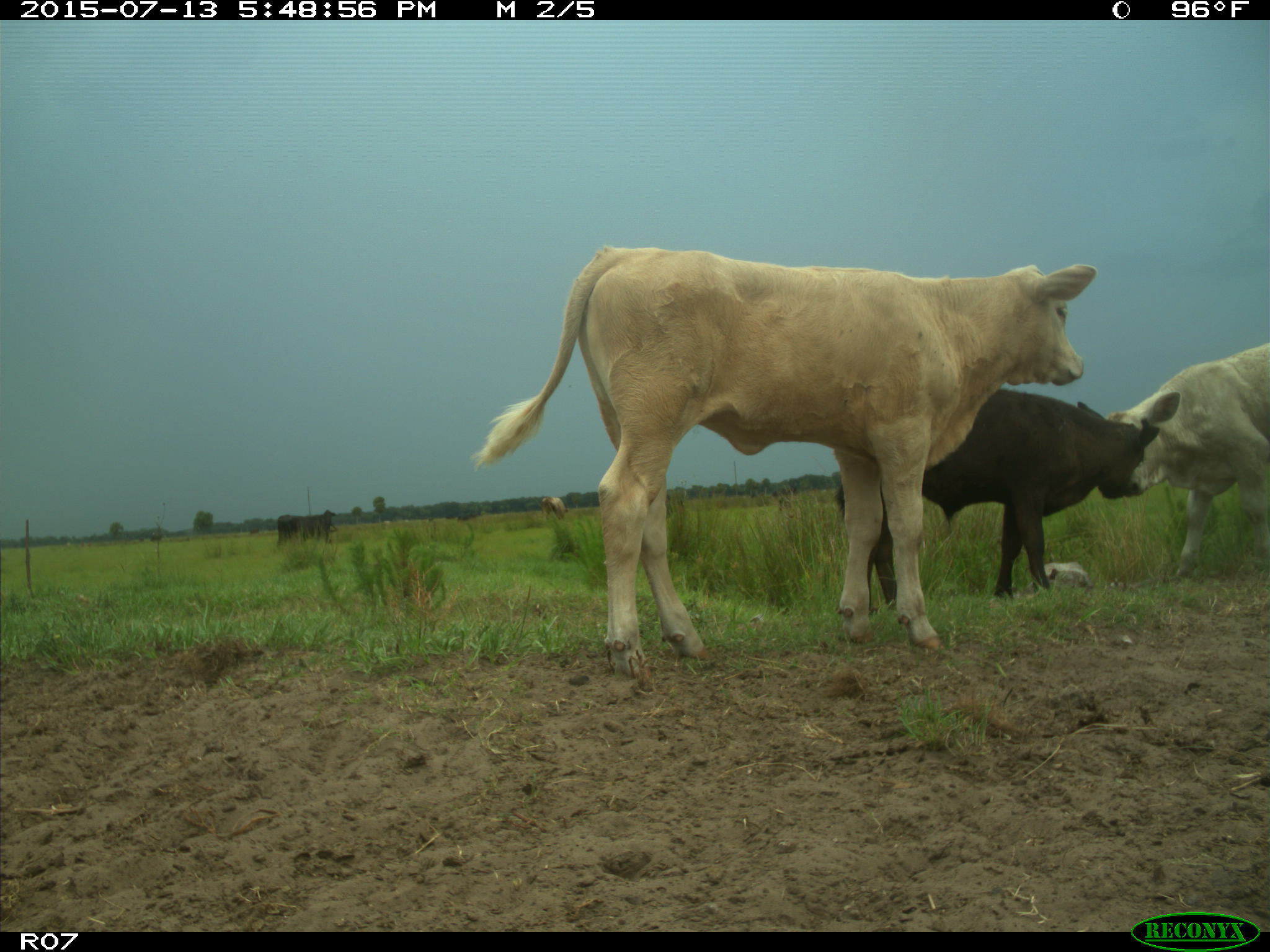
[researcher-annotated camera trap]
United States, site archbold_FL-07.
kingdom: Animalia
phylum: Chordata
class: Mammalia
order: Artiodactyla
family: Bovidae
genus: Bos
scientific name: Bos taurus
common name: domestic cow